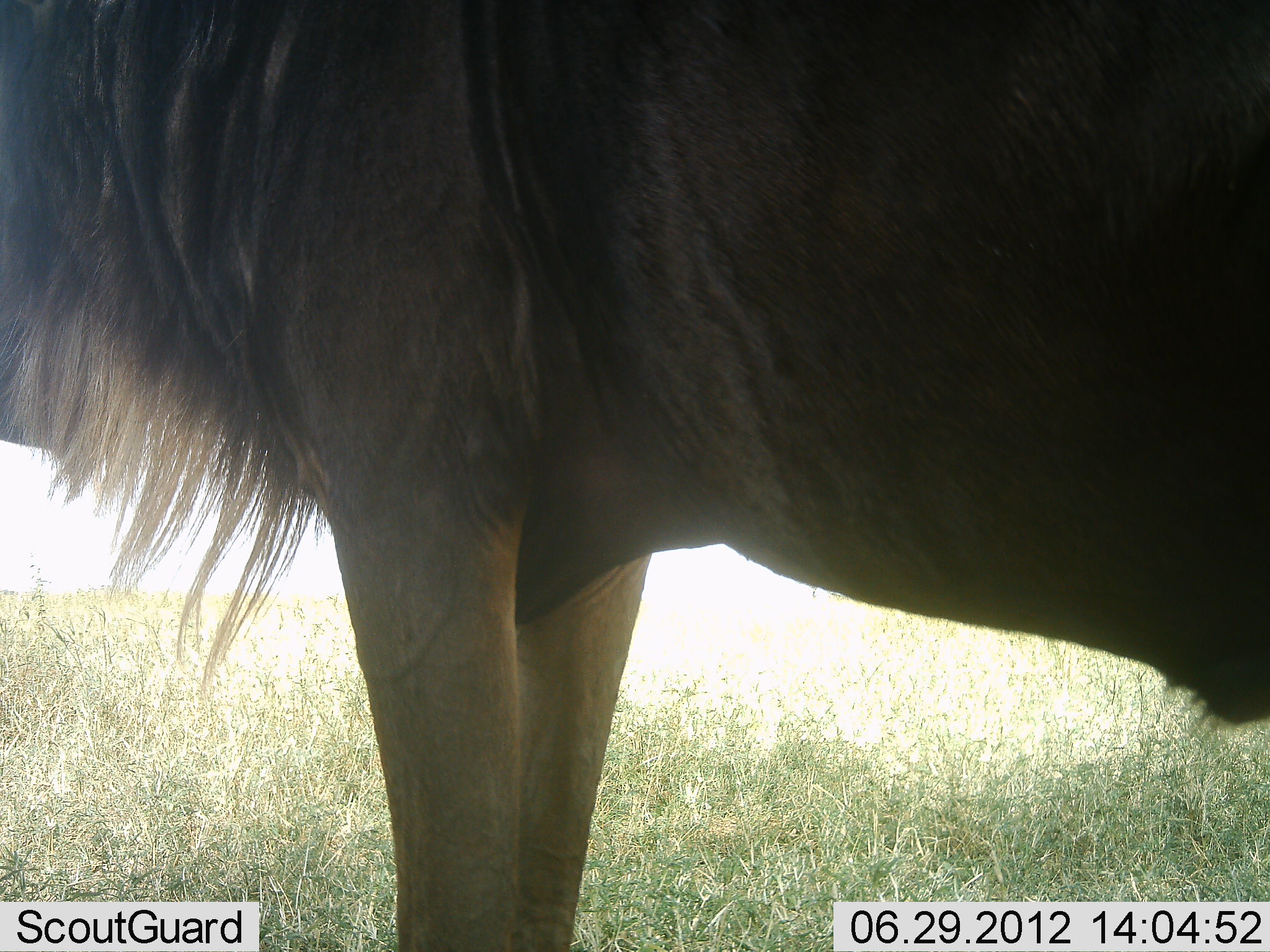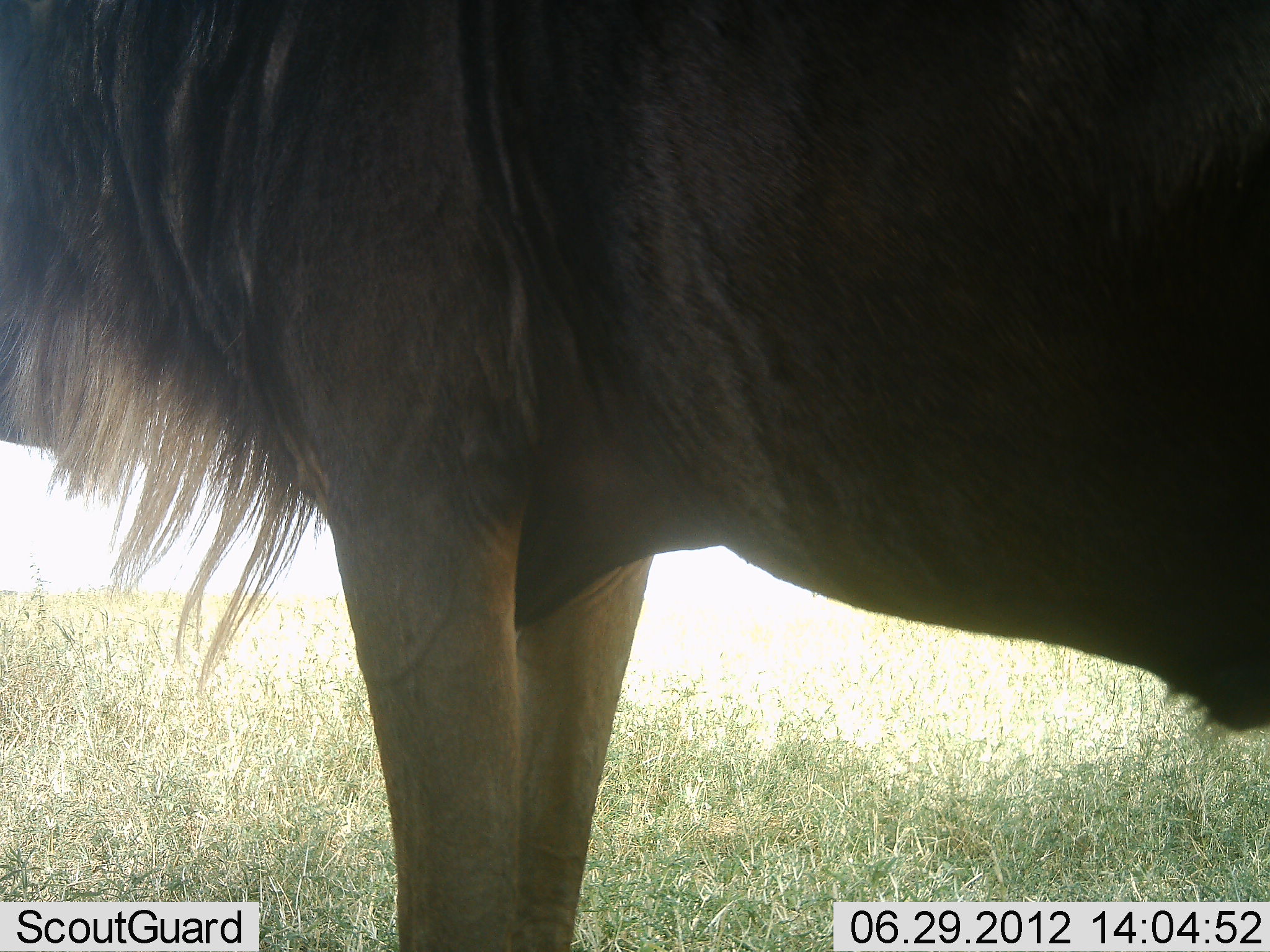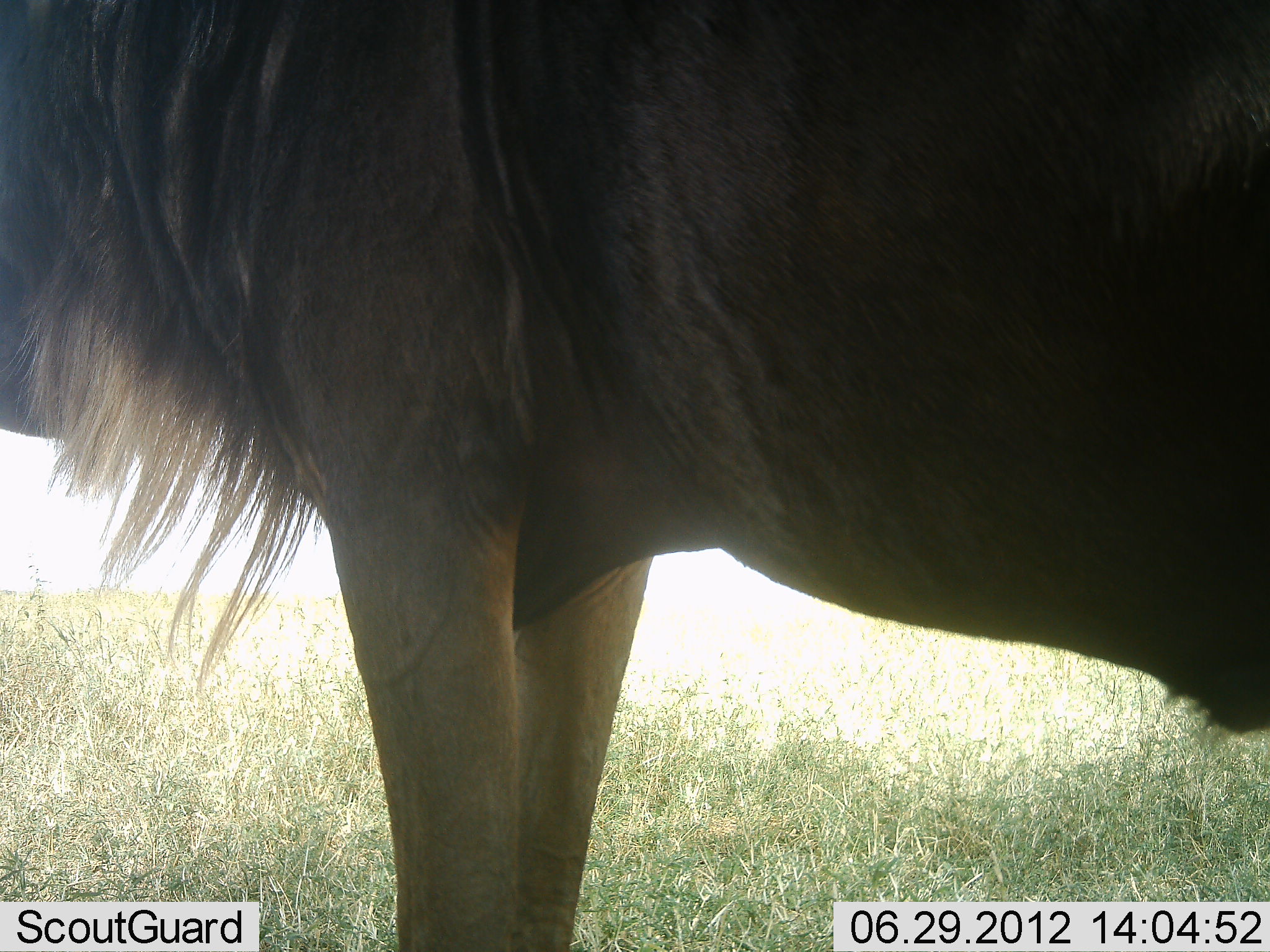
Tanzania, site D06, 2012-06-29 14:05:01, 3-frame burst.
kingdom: Animalia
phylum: Chordata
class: Mammalia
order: Artiodactyla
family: Bovidae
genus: Connochaetes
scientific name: Connochaetes taurinus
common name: blue wildebeest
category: wildebeest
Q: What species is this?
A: Wildebeest (blue wildebeest) (Connochaetes taurinus).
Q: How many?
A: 1.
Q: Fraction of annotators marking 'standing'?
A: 100%.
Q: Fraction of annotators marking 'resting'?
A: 0%.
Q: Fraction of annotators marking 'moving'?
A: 0%.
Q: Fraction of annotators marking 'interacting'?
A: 0%.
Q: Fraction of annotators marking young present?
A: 0%.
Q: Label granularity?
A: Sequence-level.